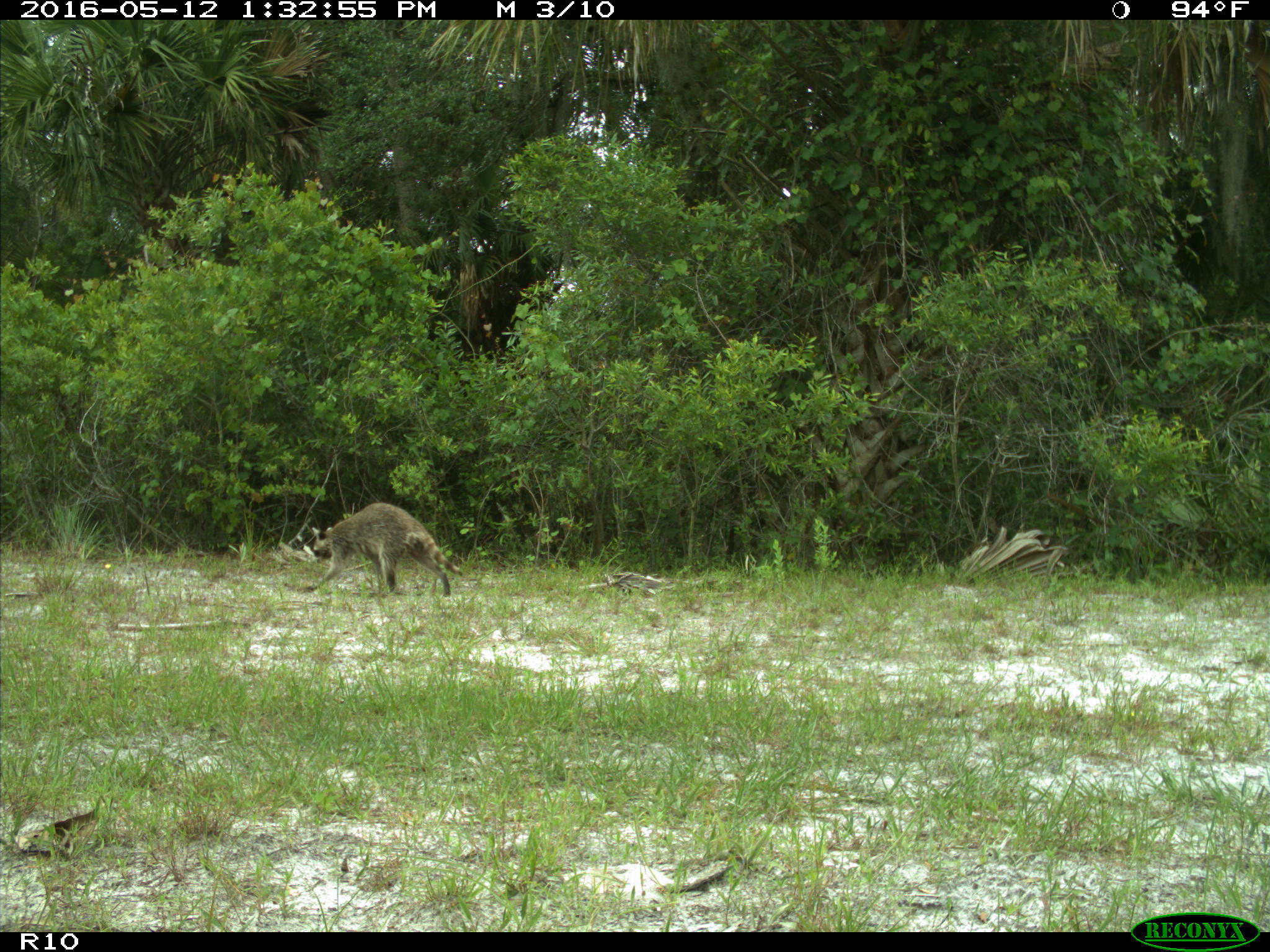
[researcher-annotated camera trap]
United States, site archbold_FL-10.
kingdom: Animalia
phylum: Chordata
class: Mammalia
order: Carnivora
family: Procyonidae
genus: Procyon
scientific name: Procyon lotor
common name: common raccoon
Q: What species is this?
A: Procyon lotor (common raccoon).